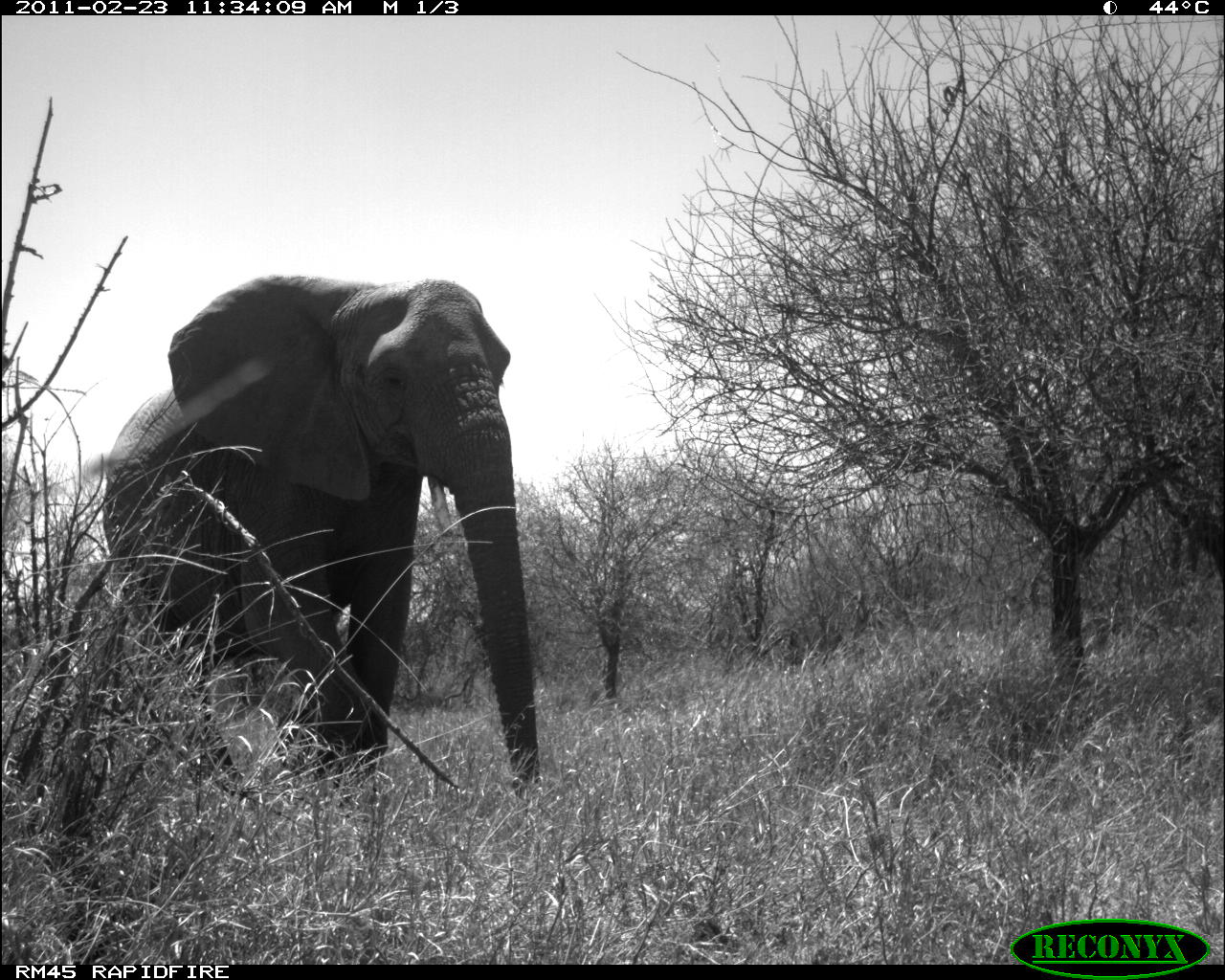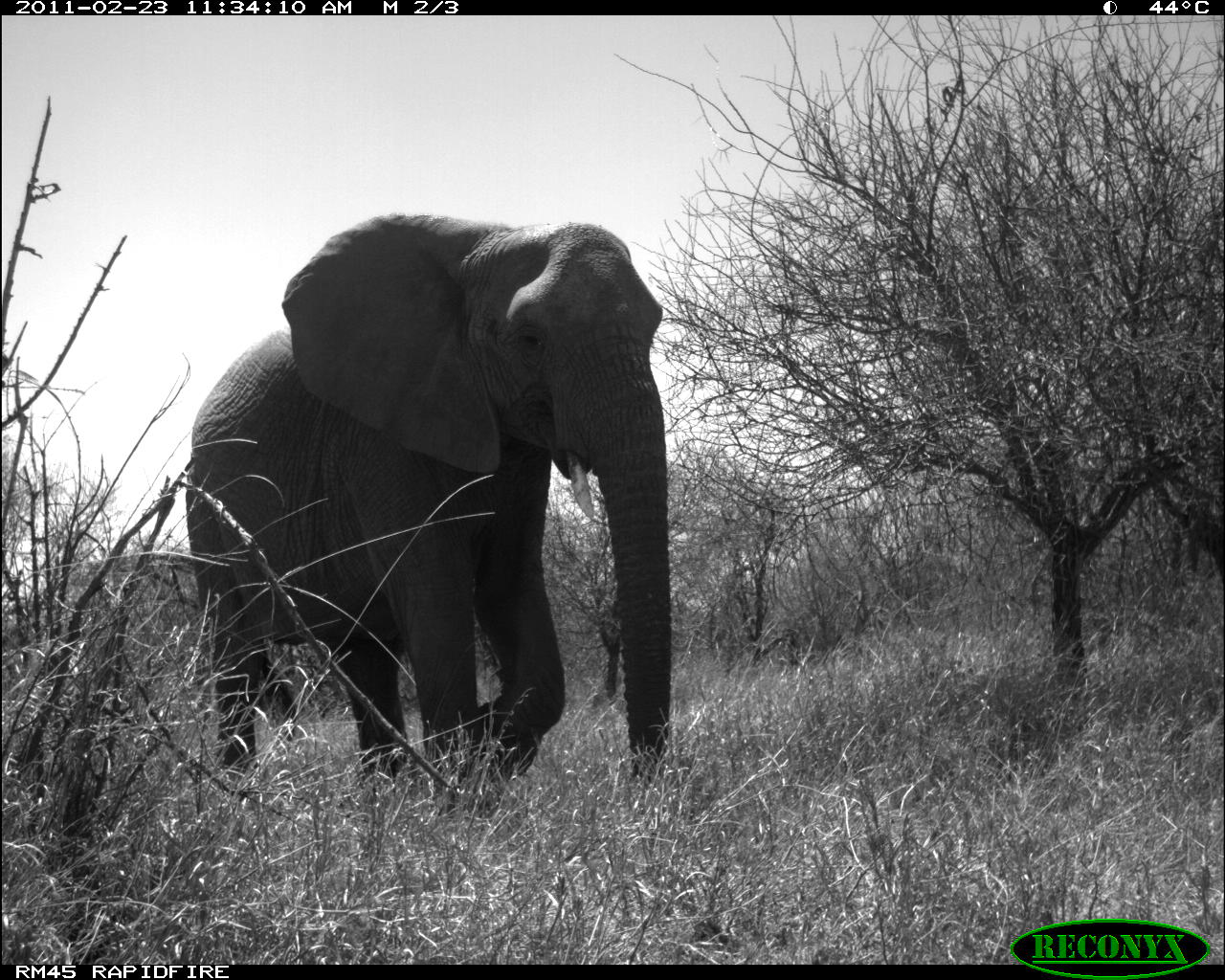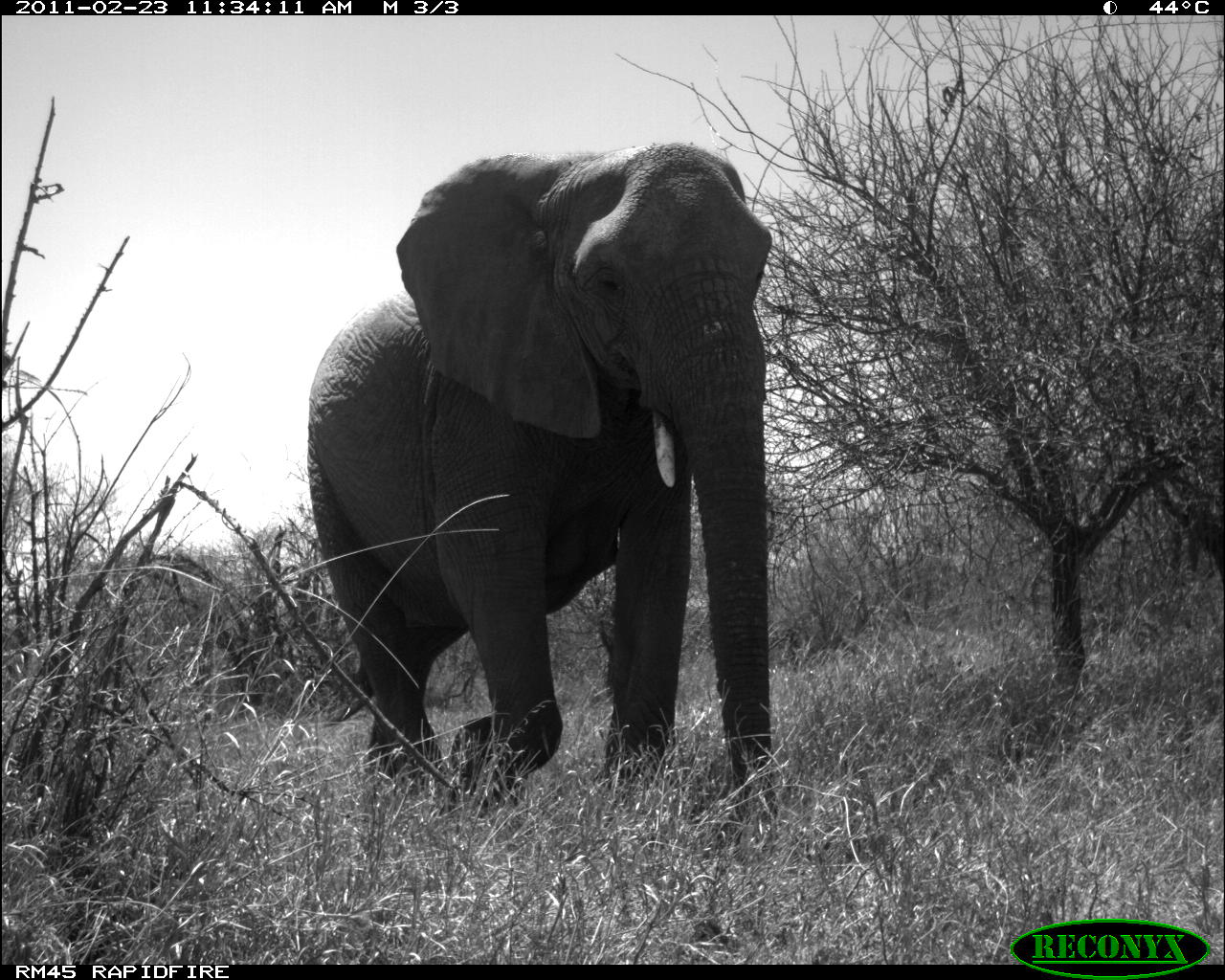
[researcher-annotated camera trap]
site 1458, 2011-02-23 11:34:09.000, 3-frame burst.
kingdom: Animalia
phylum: Chordata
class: Mammalia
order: Proboscidea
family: Elephantidae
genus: Loxodonta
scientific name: Loxodonta africana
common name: african bush elephant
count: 1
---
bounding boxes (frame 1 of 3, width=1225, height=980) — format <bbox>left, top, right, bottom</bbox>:
loxodonta africana: <bbox>98, 269, 538, 800</bbox>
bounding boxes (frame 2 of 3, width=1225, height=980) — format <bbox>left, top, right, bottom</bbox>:
loxodonta africana: <bbox>182, 208, 672, 817</bbox>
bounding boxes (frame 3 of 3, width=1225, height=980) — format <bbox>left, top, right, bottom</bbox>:
loxodonta africana: <bbox>303, 141, 774, 817</bbox>